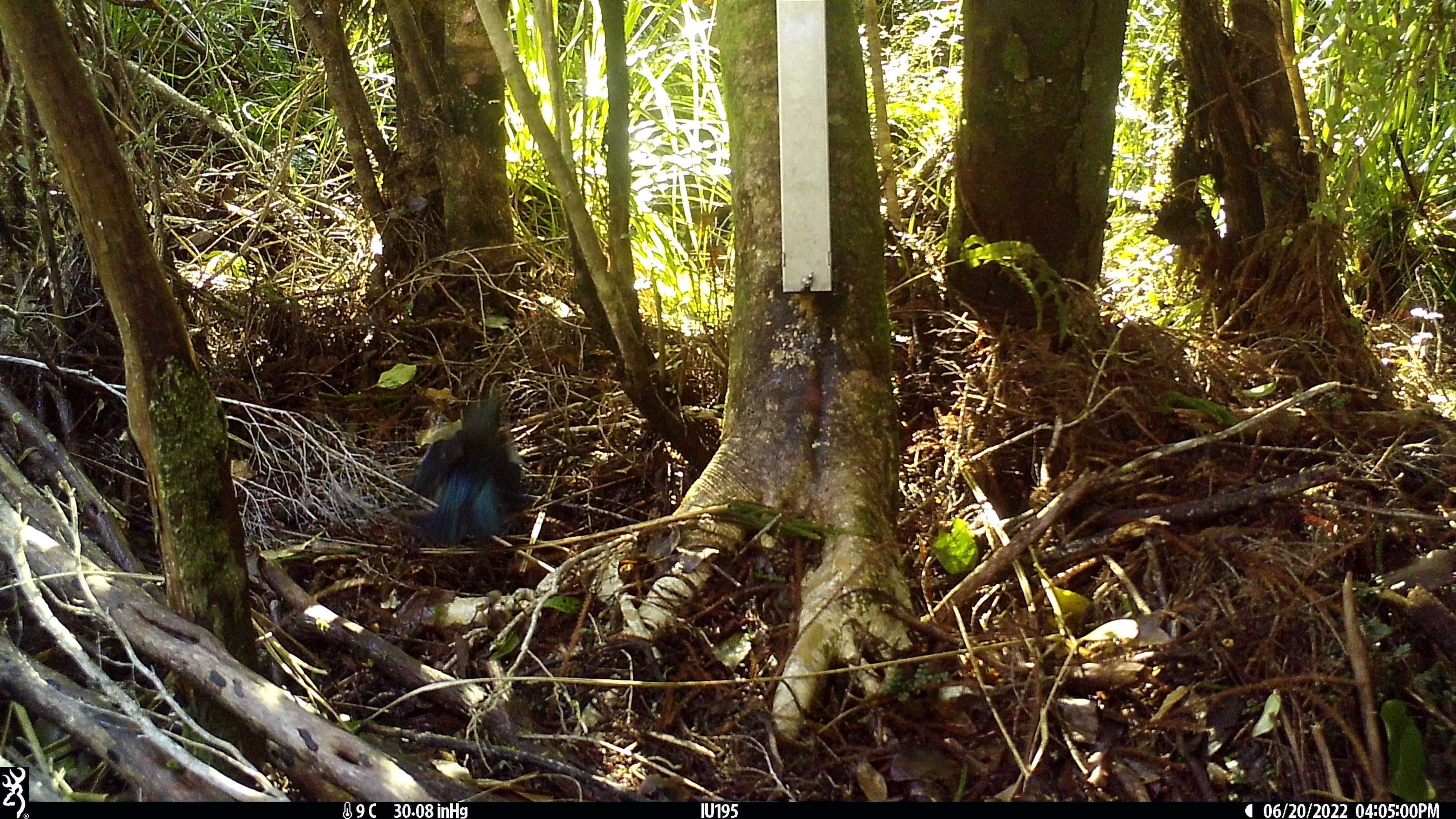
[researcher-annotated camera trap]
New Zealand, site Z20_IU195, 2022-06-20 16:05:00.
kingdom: Animalia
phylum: Chordata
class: Aves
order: Passeriformes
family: Meliphagidae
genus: Prosthemadera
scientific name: Prosthemadera novaeseelandiae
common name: tui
Tui (Prosthemadera novaeseelandiae).